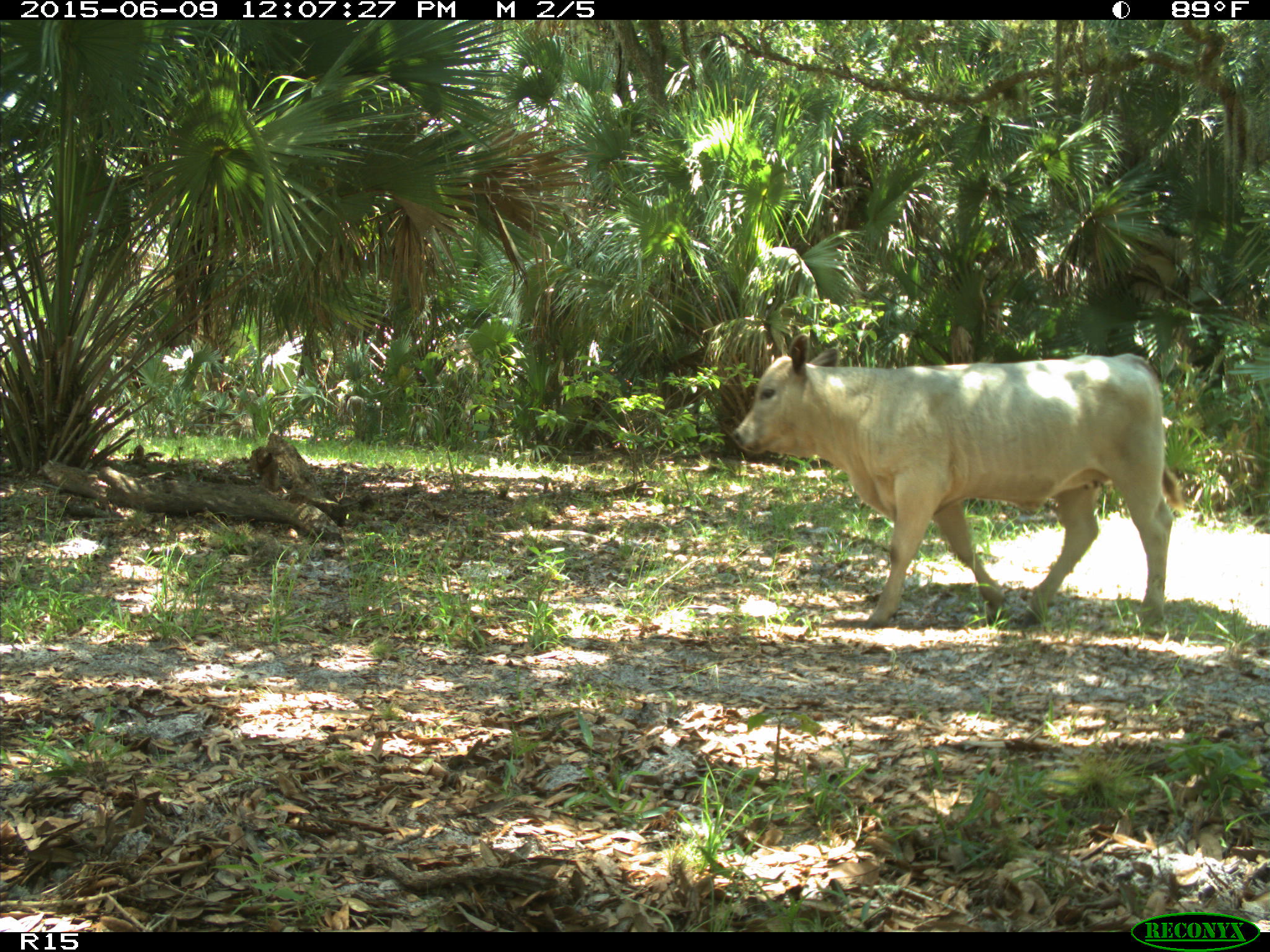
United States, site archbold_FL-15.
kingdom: Animalia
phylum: Chordata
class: Mammalia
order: Artiodactyla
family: Bovidae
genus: Bos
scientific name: Bos taurus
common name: domestic cow